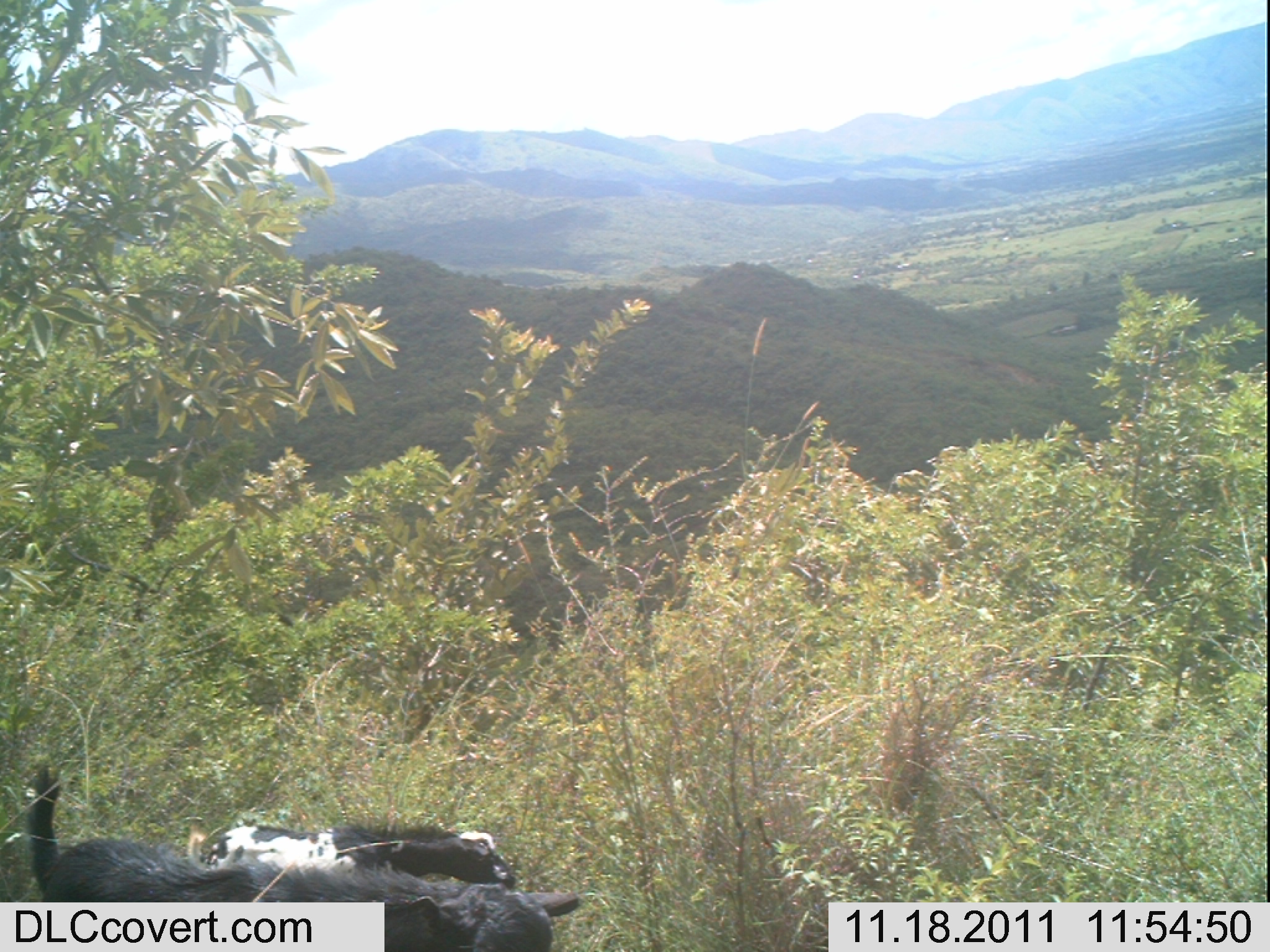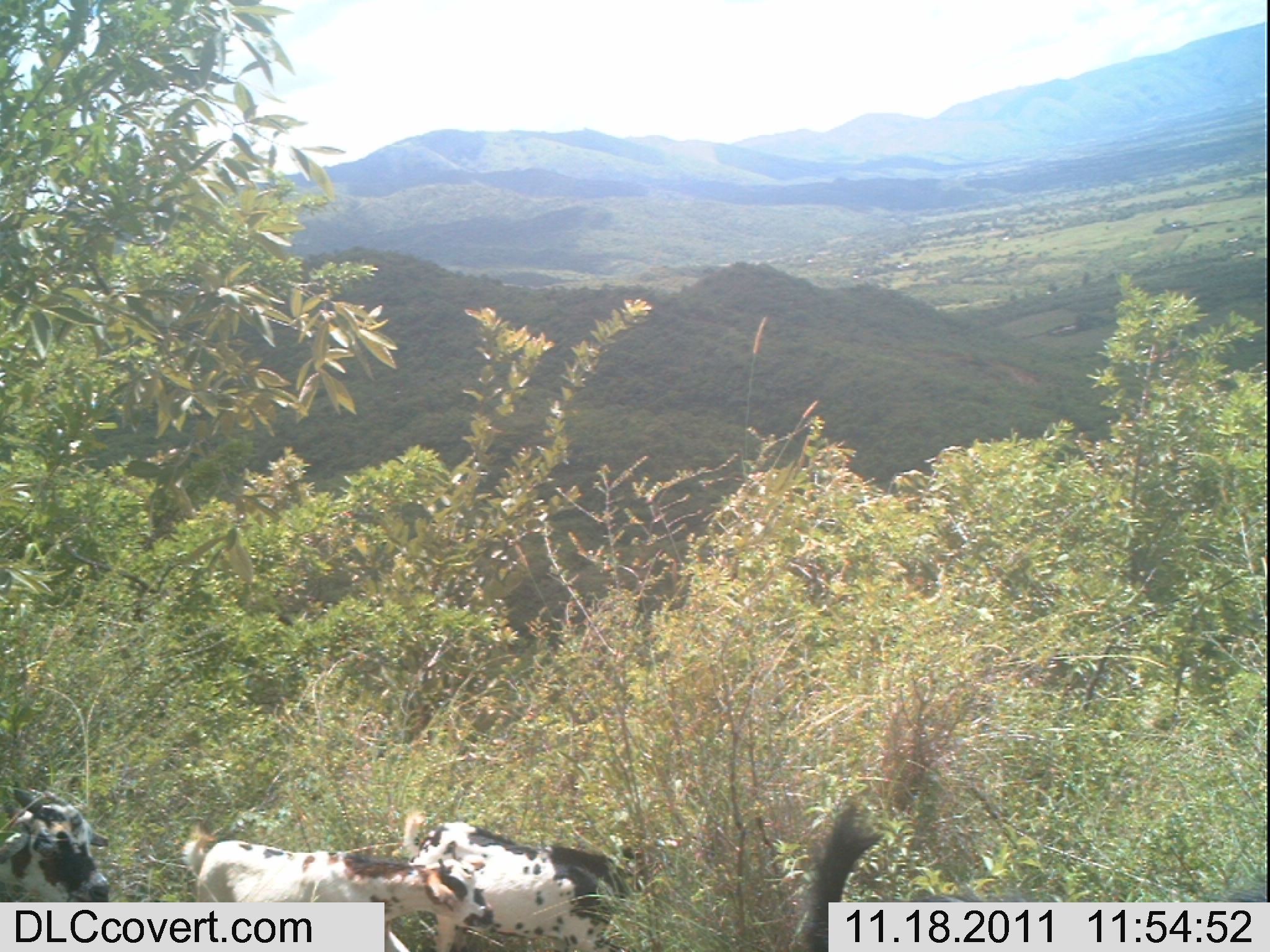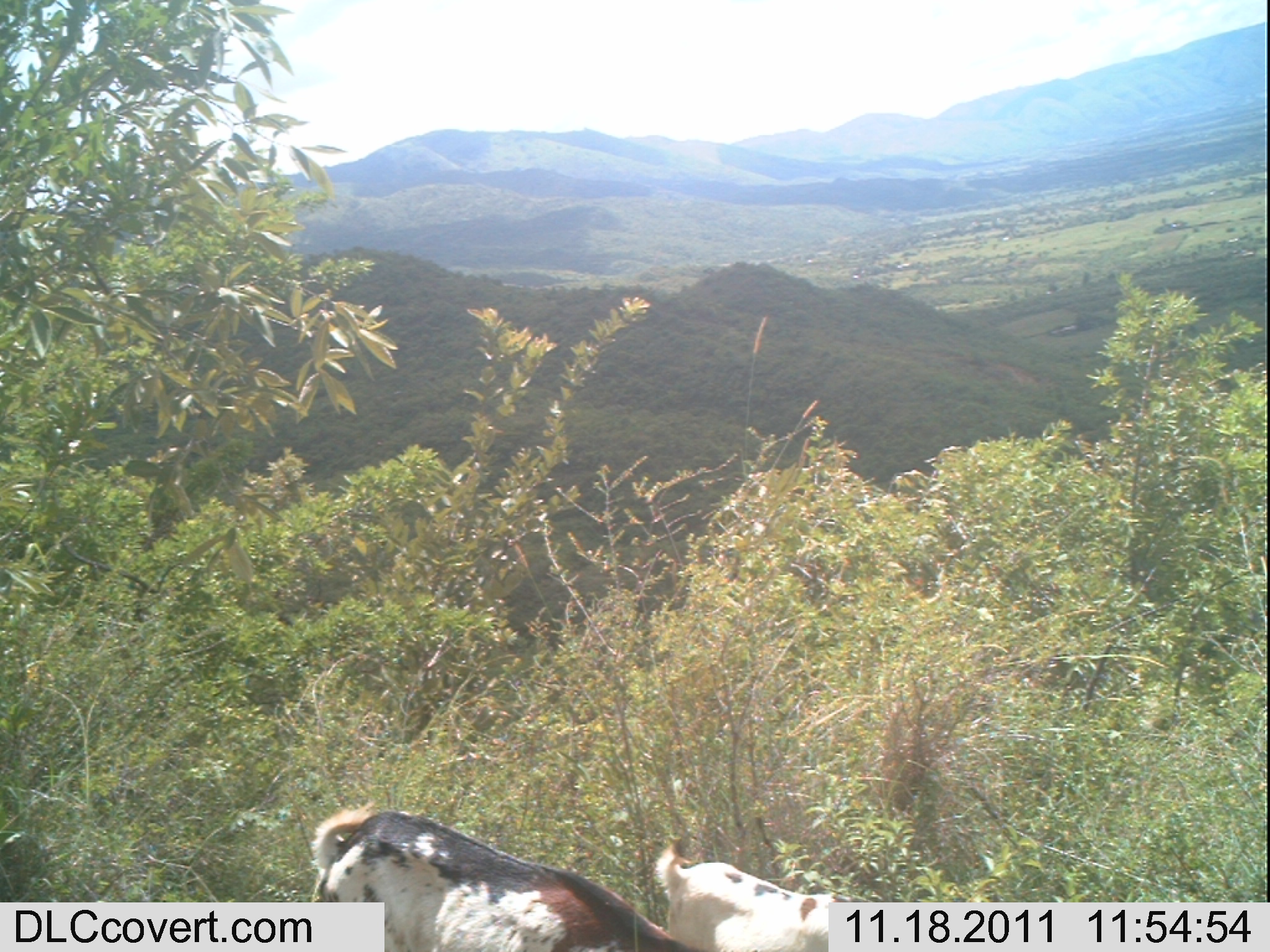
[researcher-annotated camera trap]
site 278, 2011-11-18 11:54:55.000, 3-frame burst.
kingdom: Animalia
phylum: Chordata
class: Mammalia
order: Artiodactyla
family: Bovidae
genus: Capra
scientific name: Capra aegagrus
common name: wild goat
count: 2